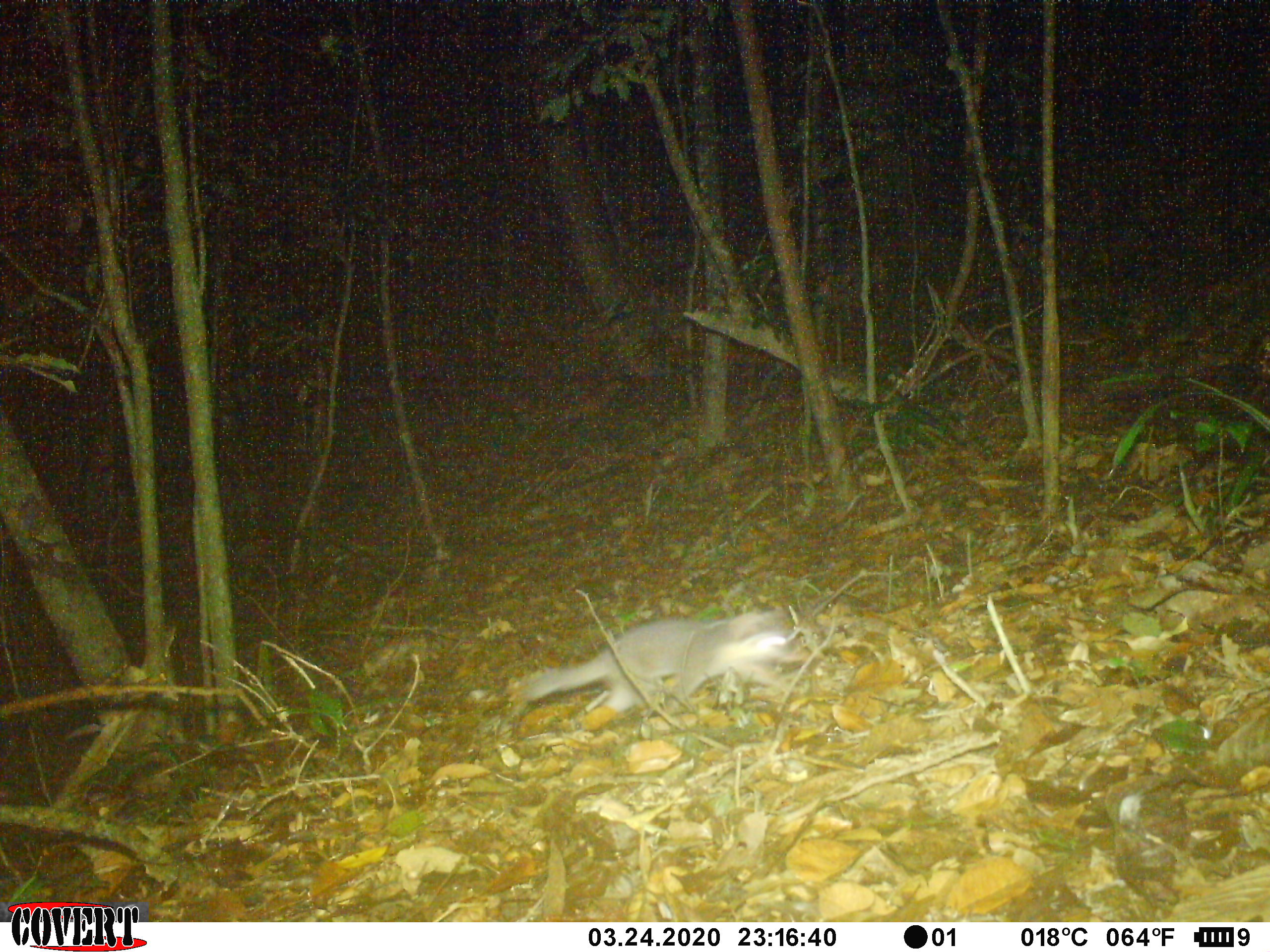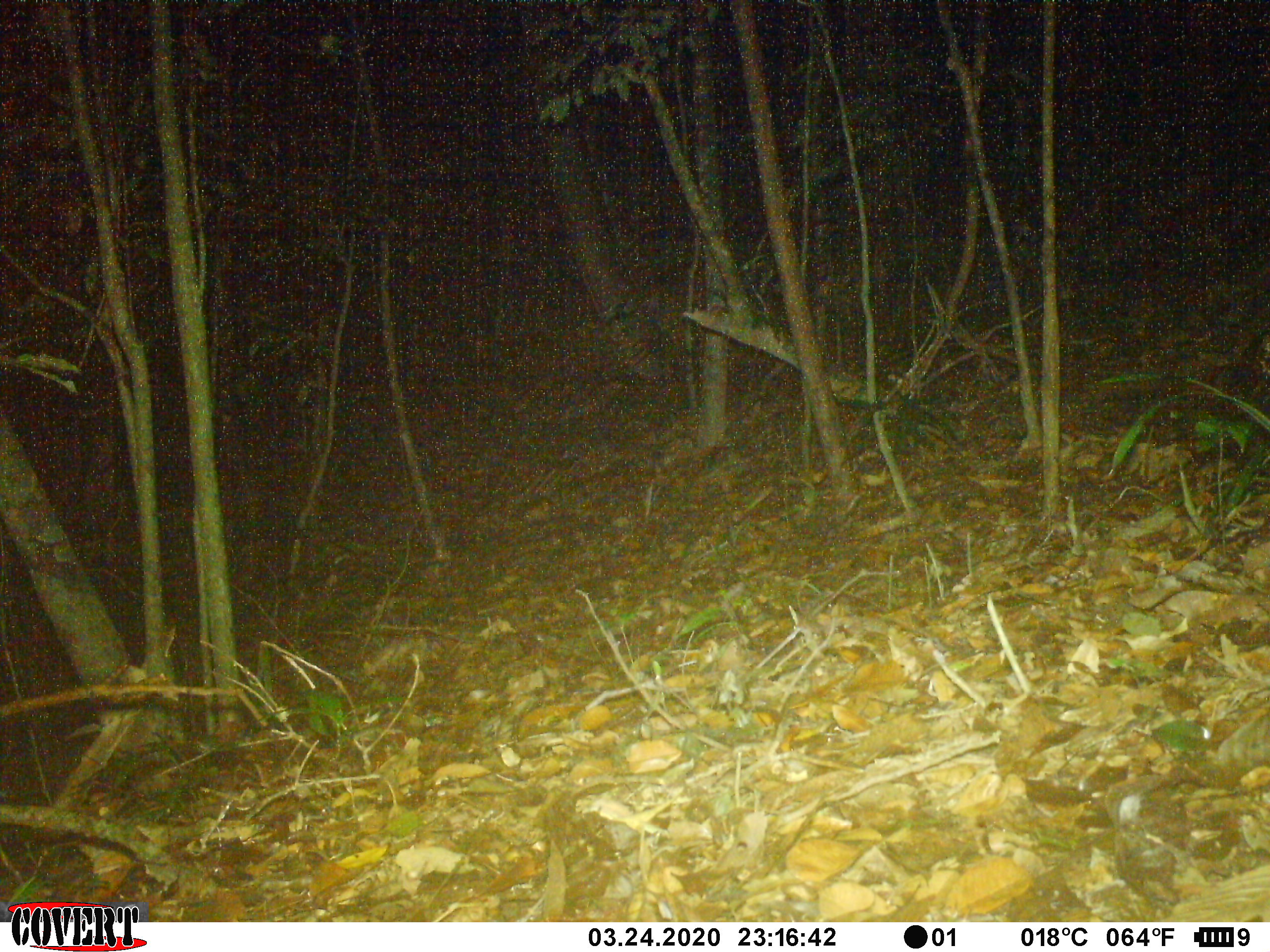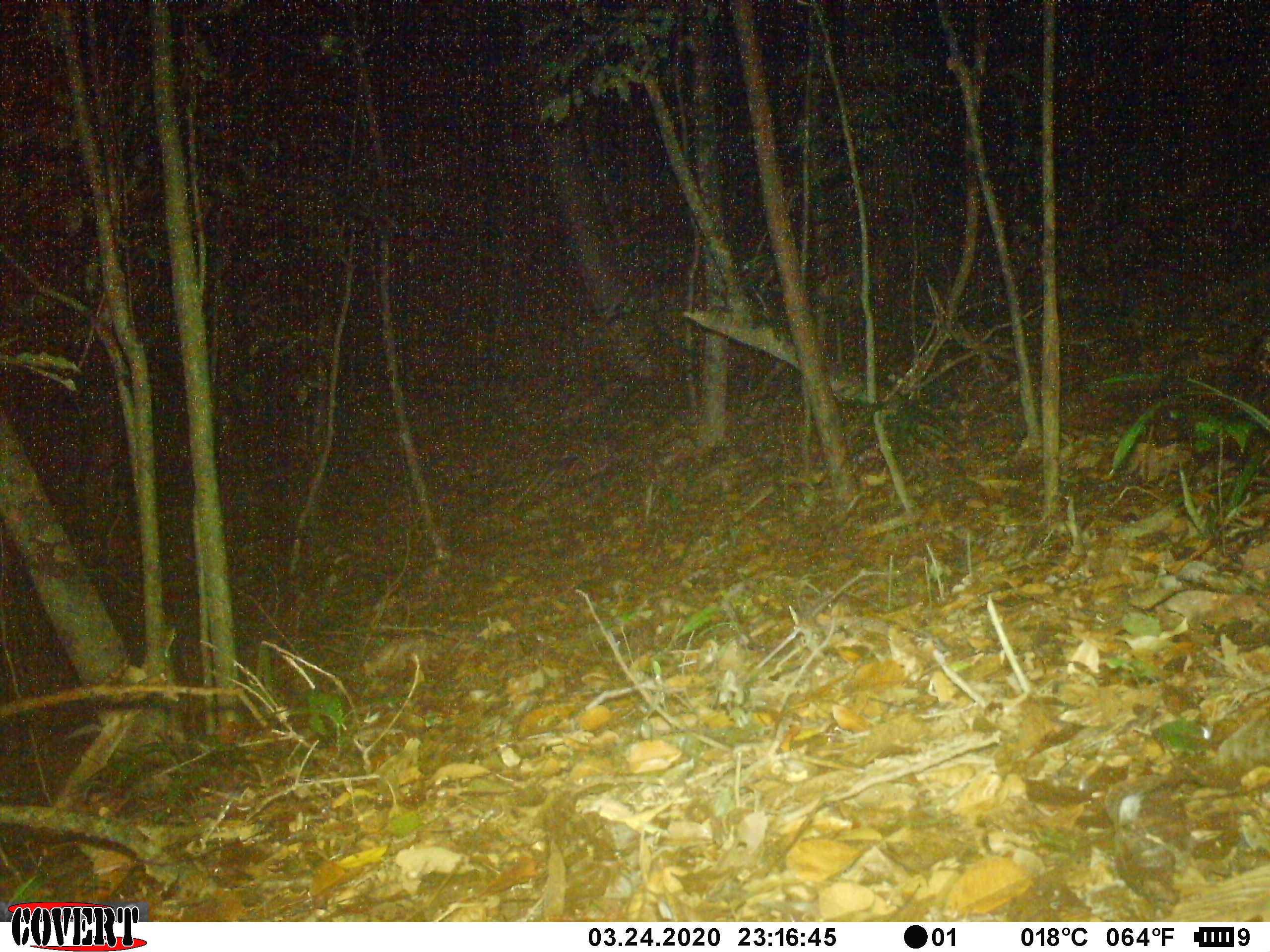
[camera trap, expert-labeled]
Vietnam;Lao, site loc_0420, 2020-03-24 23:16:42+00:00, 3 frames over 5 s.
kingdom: Animalia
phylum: Chordata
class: Mammalia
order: Carnivora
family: Mustelidae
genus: Melogale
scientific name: Melogale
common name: ferret badger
Ferret badger (Melogale). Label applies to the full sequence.